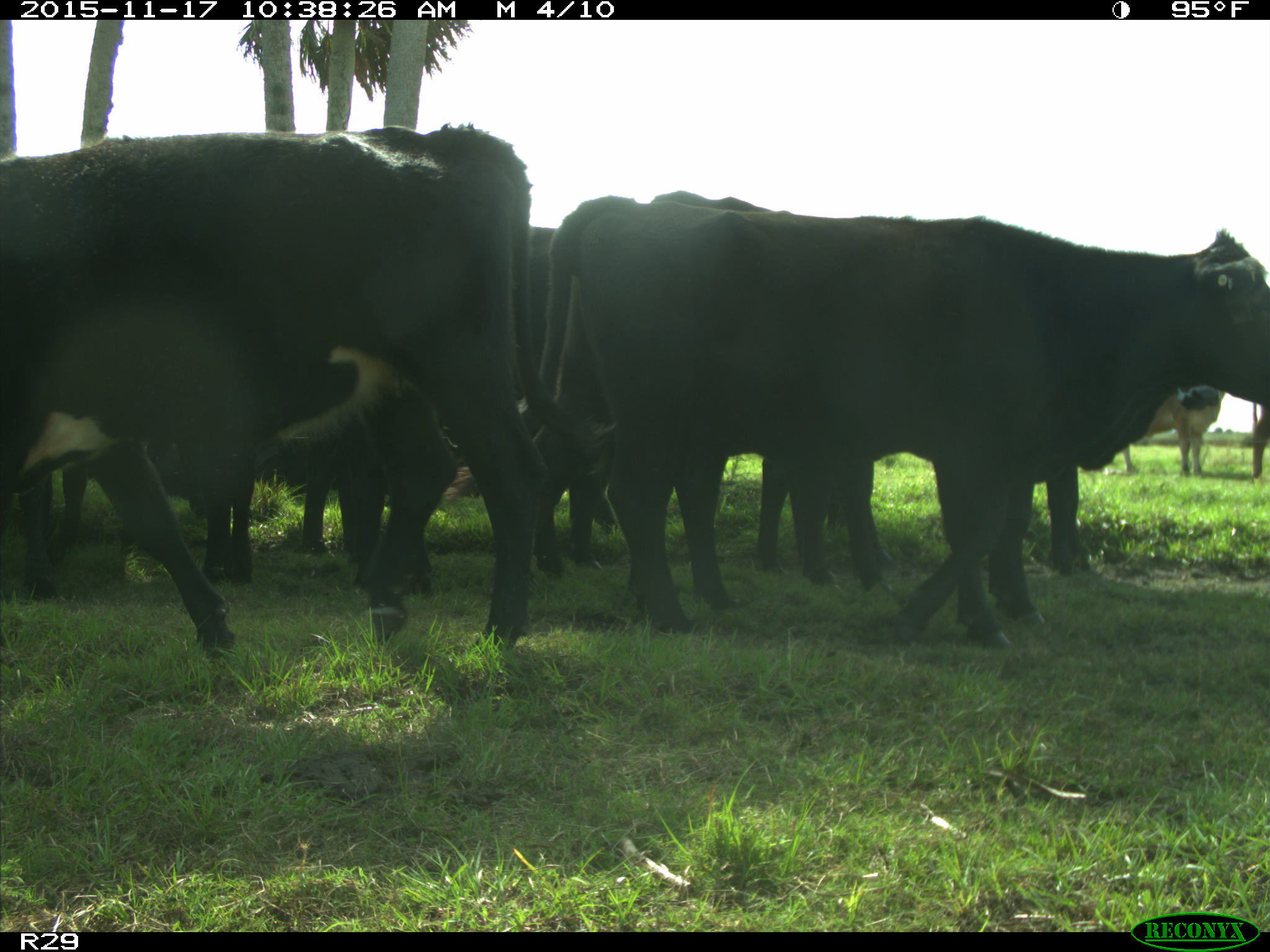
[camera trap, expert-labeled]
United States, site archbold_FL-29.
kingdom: Animalia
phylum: Chordata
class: Mammalia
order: Artiodactyla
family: Bovidae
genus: Bos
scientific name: Bos taurus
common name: domestic cow